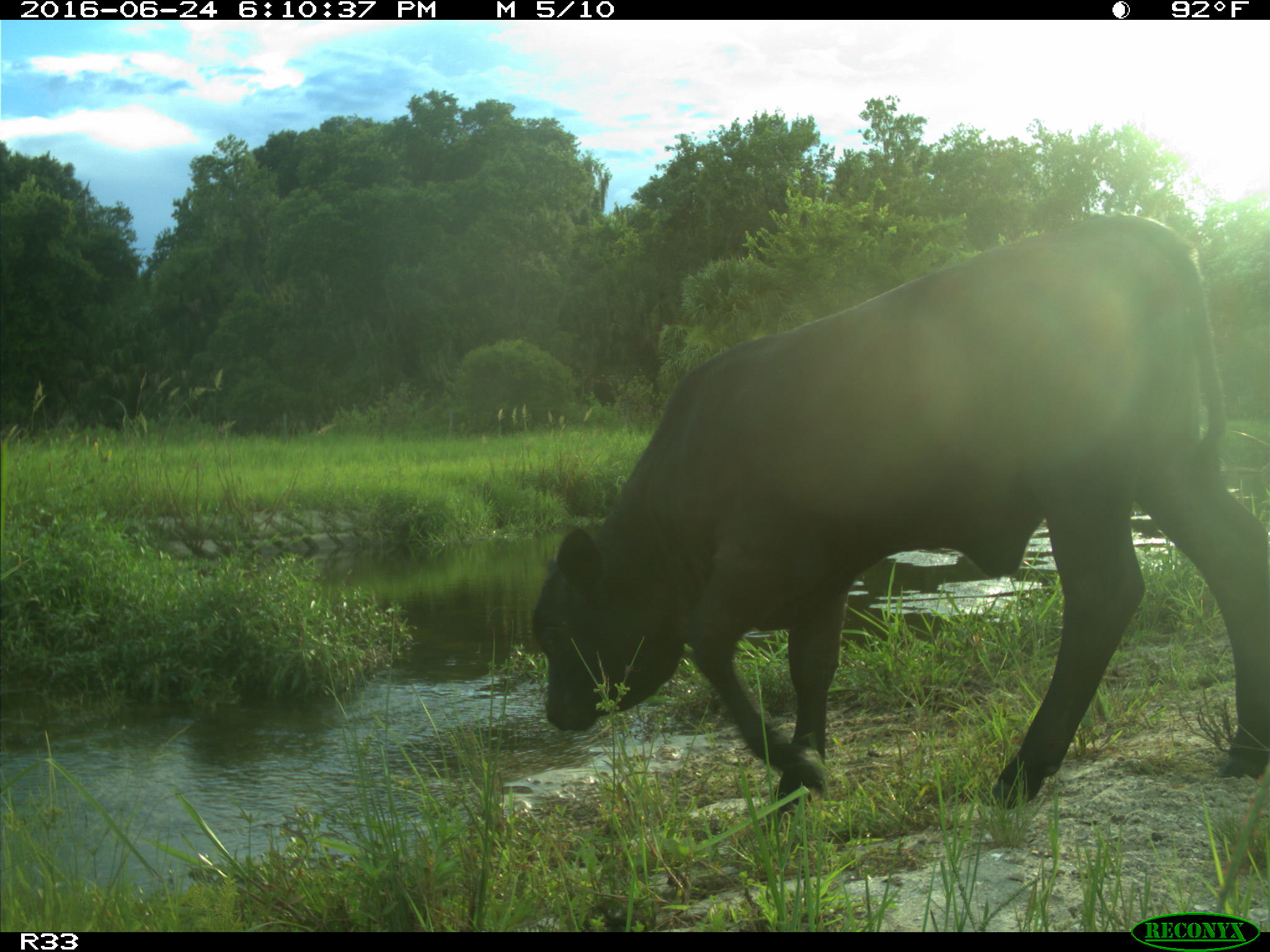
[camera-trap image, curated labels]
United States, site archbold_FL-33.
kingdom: Animalia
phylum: Chordata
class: Mammalia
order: Artiodactyla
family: Bovidae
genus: Bos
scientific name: Bos taurus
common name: domestic cow